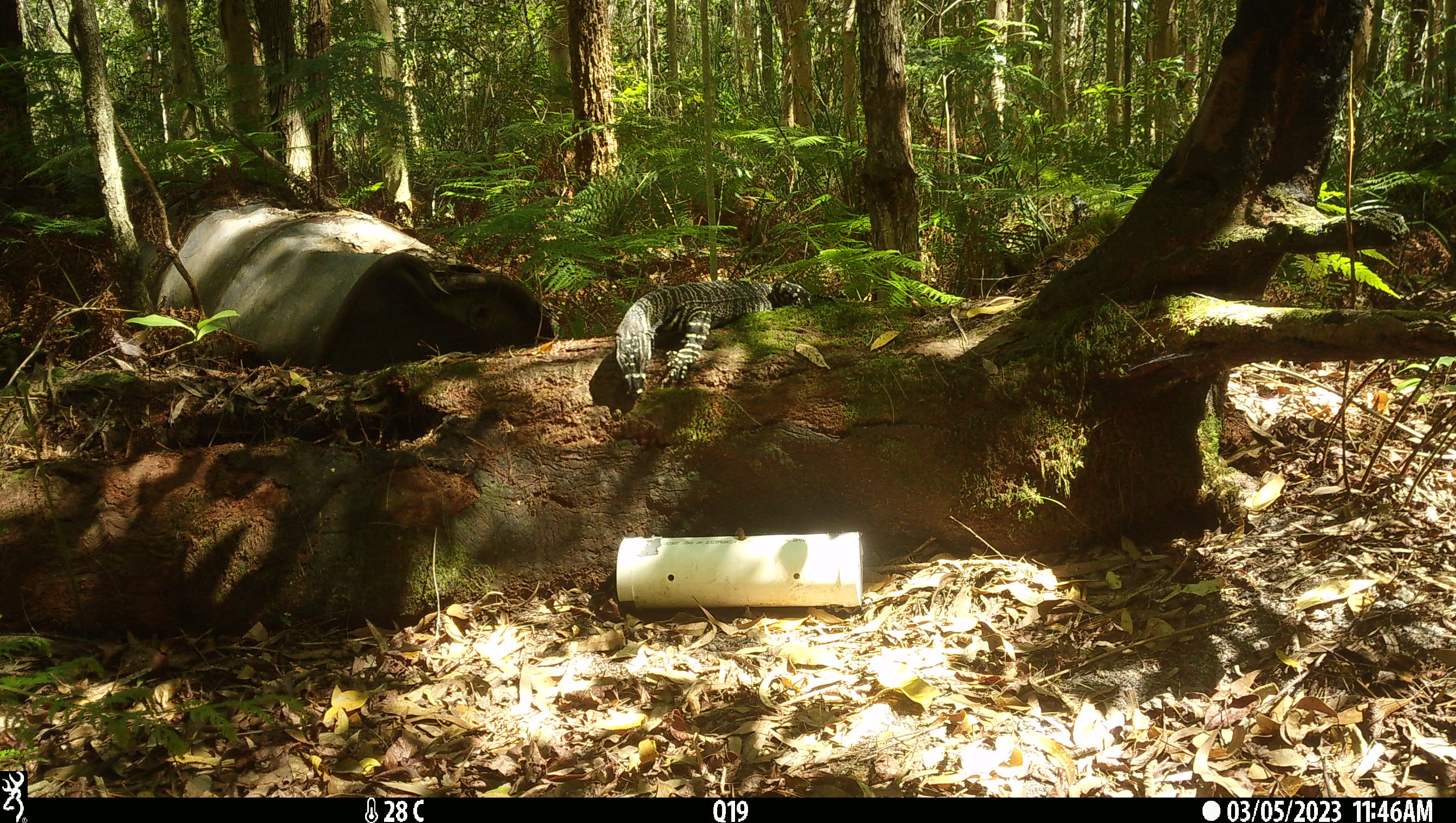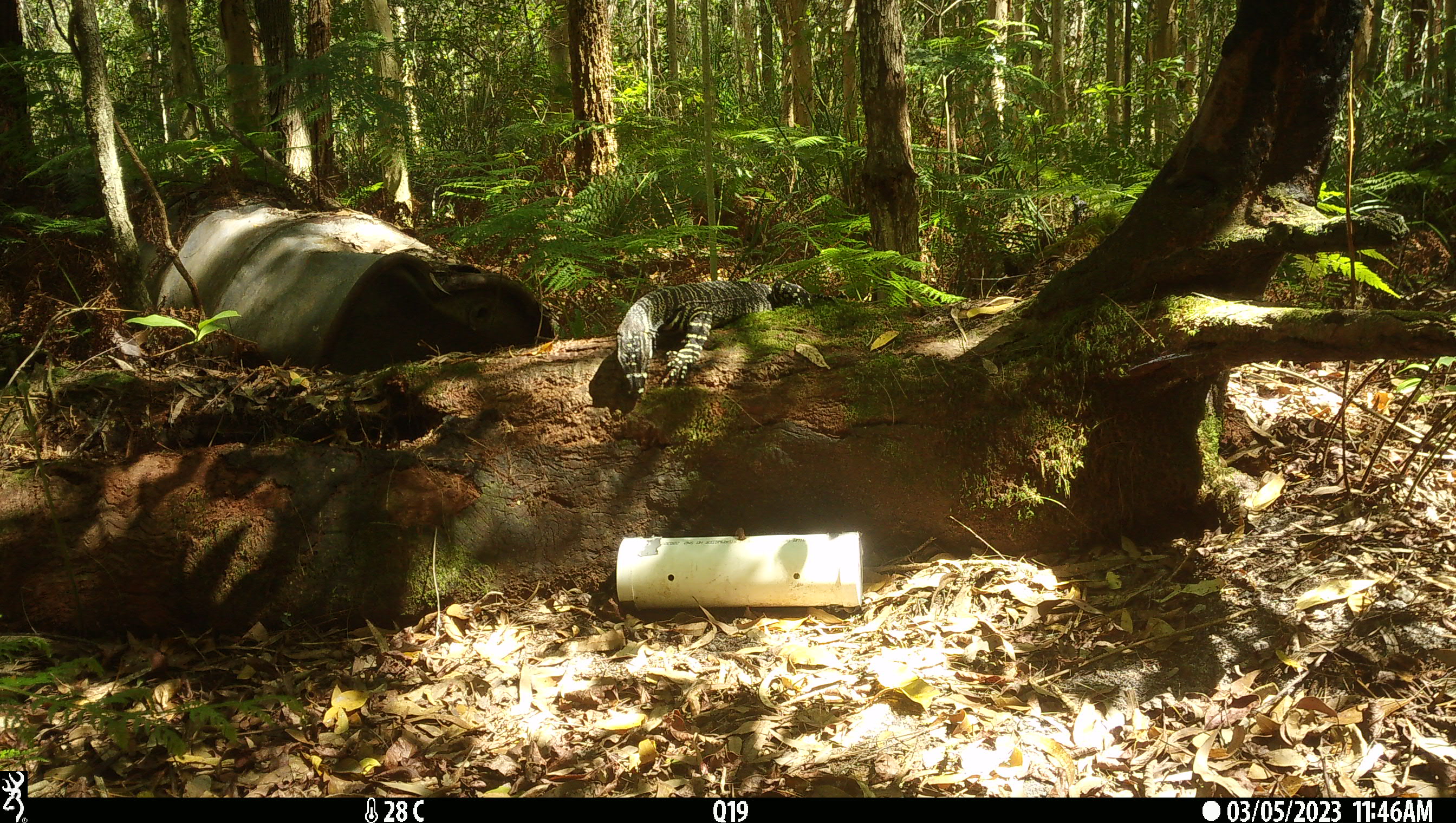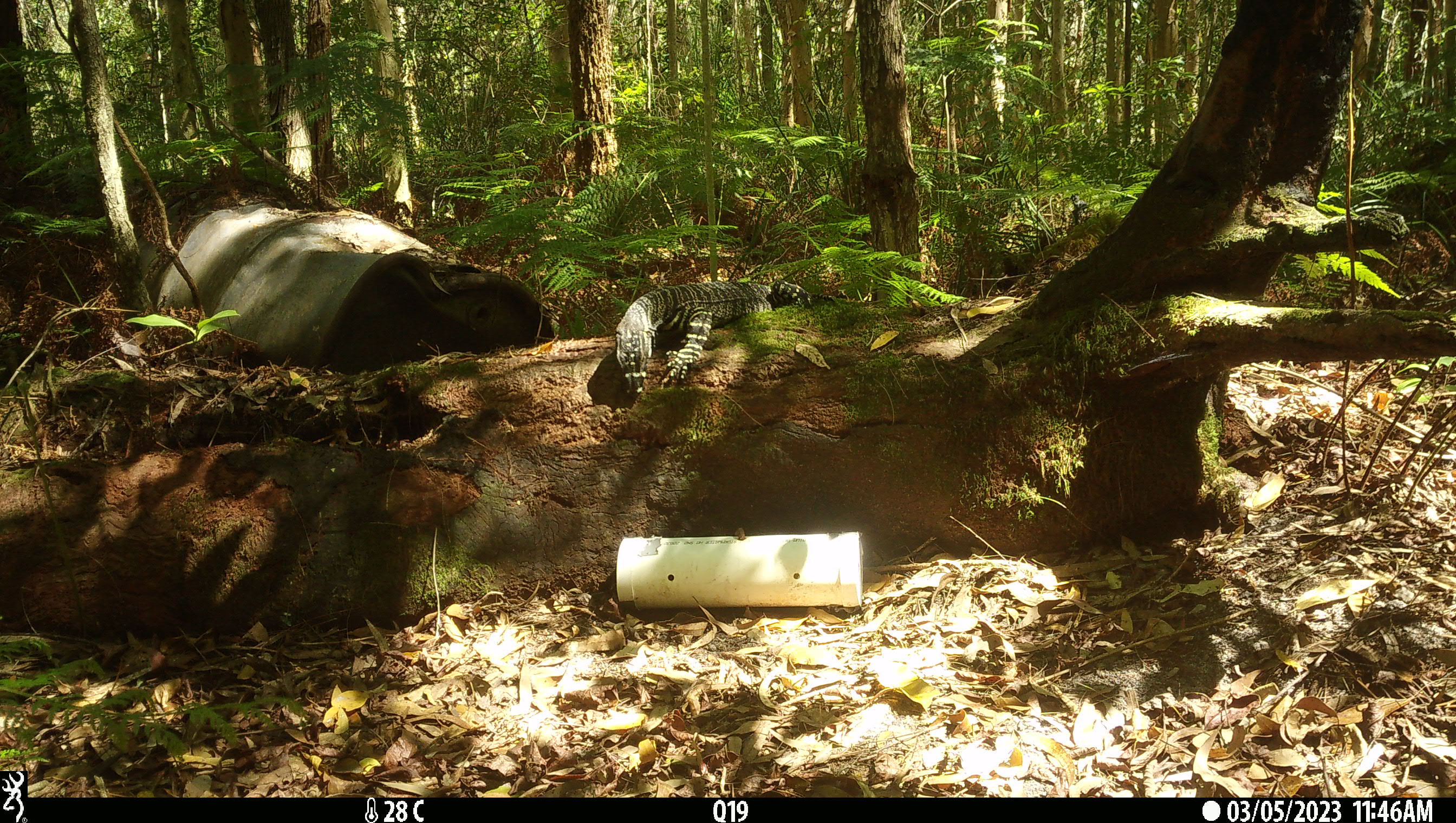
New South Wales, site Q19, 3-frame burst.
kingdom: Animalia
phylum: Chordata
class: Reptilia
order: Squamata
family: Varanidae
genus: Varanus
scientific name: Varanus varius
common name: lace monitor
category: goanna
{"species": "goanna (lace monitor) (Varanus varius)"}